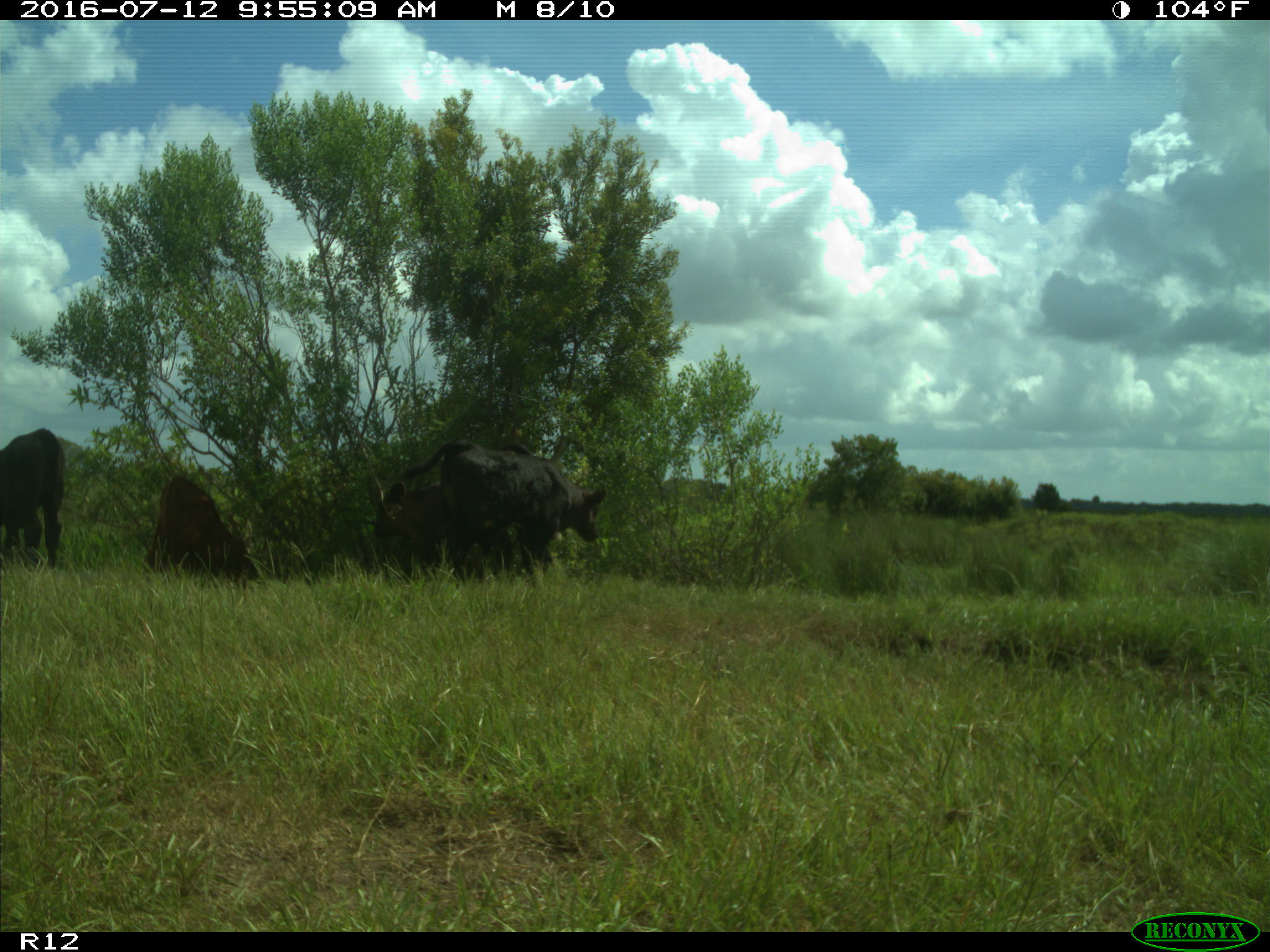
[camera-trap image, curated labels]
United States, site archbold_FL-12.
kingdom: Animalia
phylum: Chordata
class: Mammalia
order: Artiodactyla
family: Bovidae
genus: Bos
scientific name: Bos taurus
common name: domestic cow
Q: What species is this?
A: Bos taurus (domestic cow).